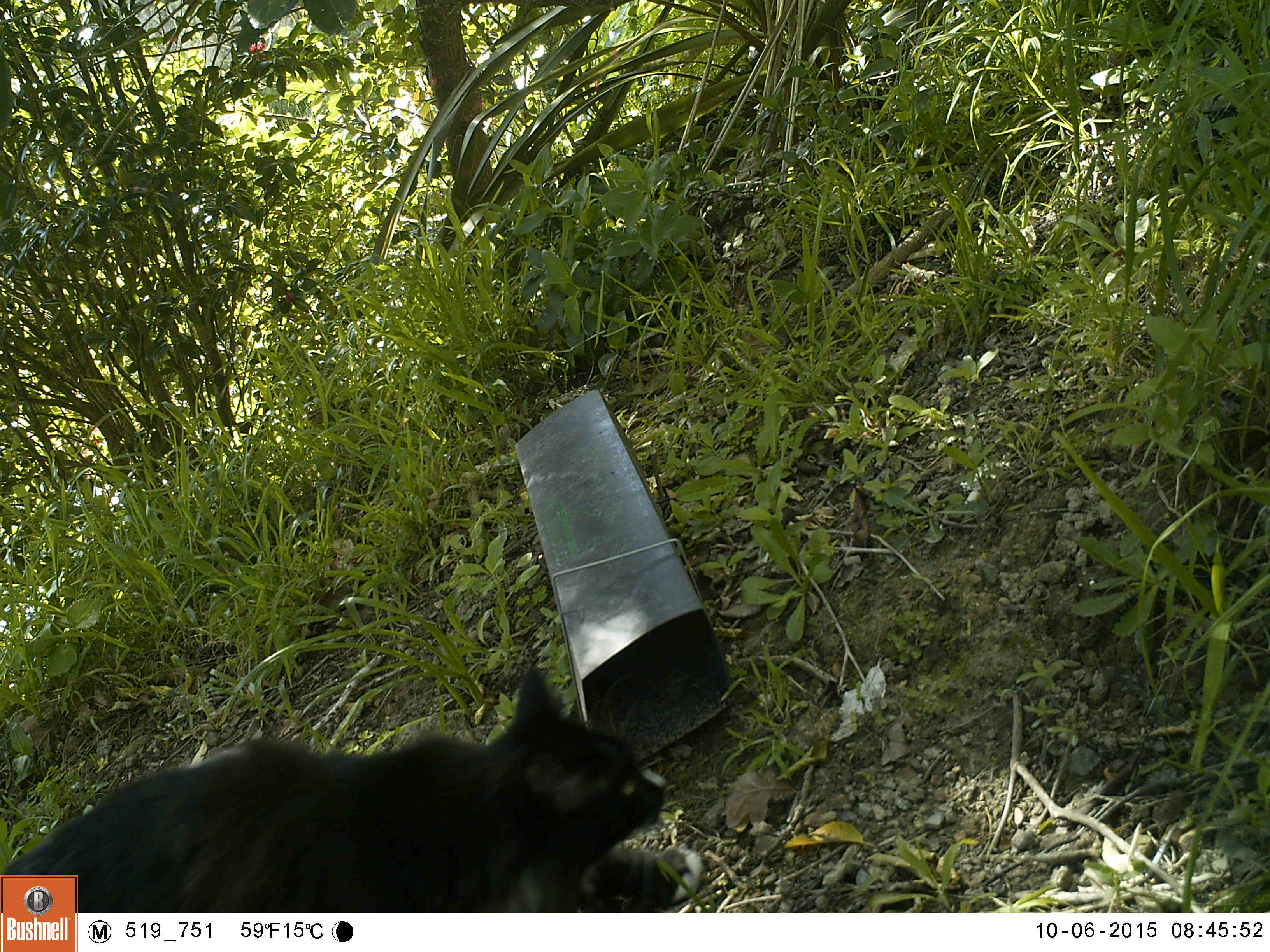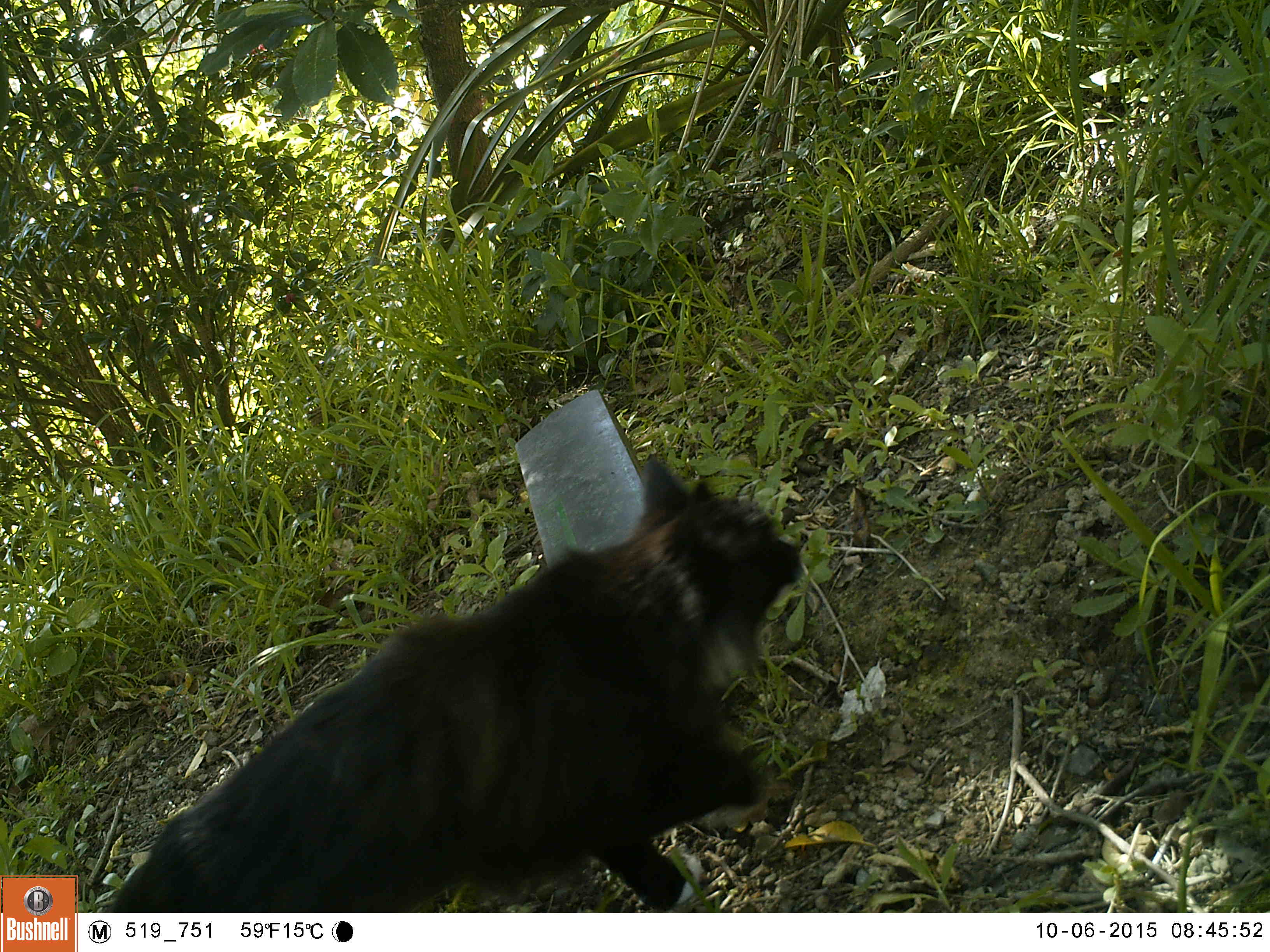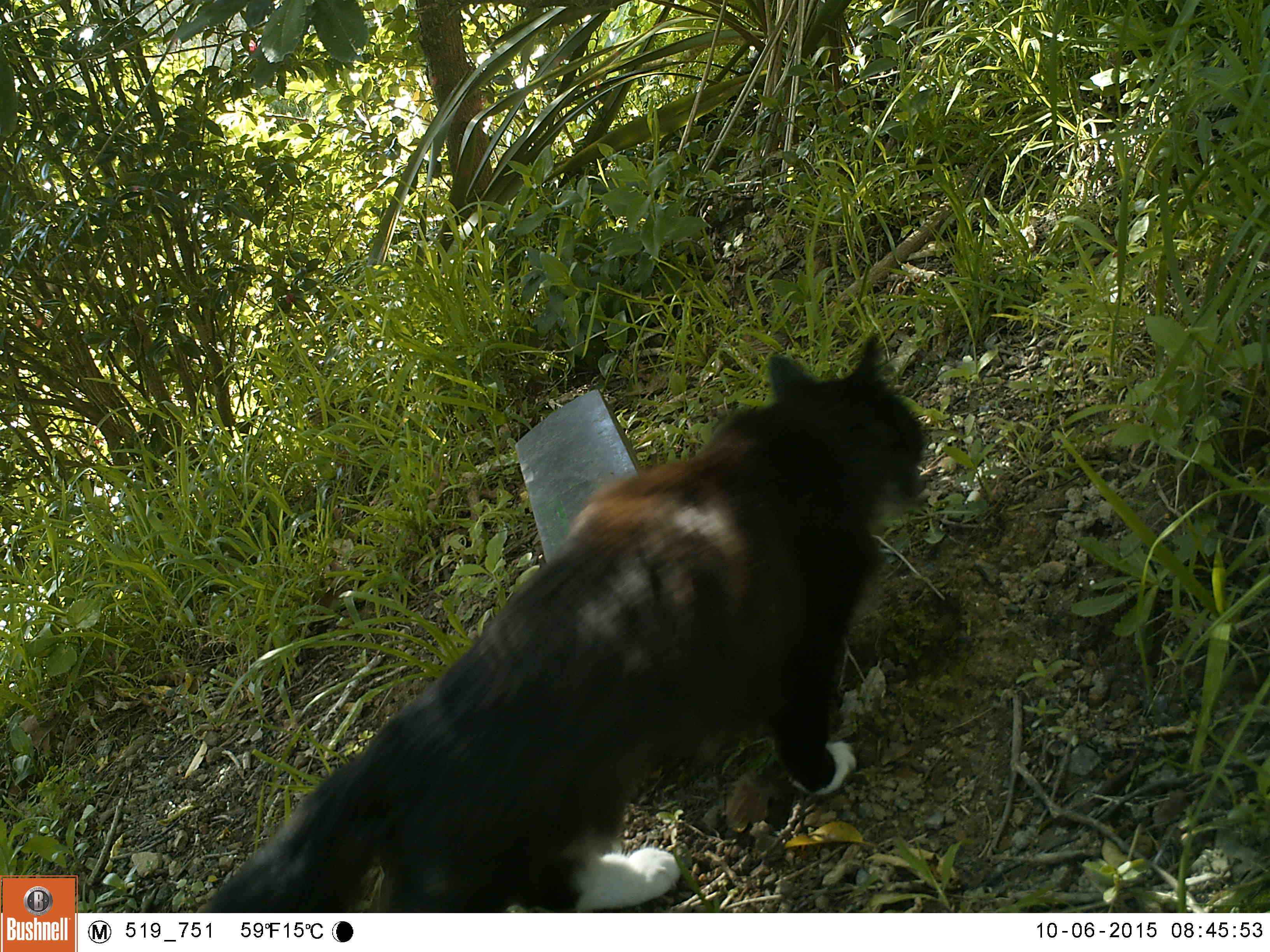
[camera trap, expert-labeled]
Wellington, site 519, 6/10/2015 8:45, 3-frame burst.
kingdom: Animalia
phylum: Chordata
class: Mammalia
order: Carnivora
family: Felidae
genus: Felis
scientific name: Felis catus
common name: cat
Cat (Felis catus).